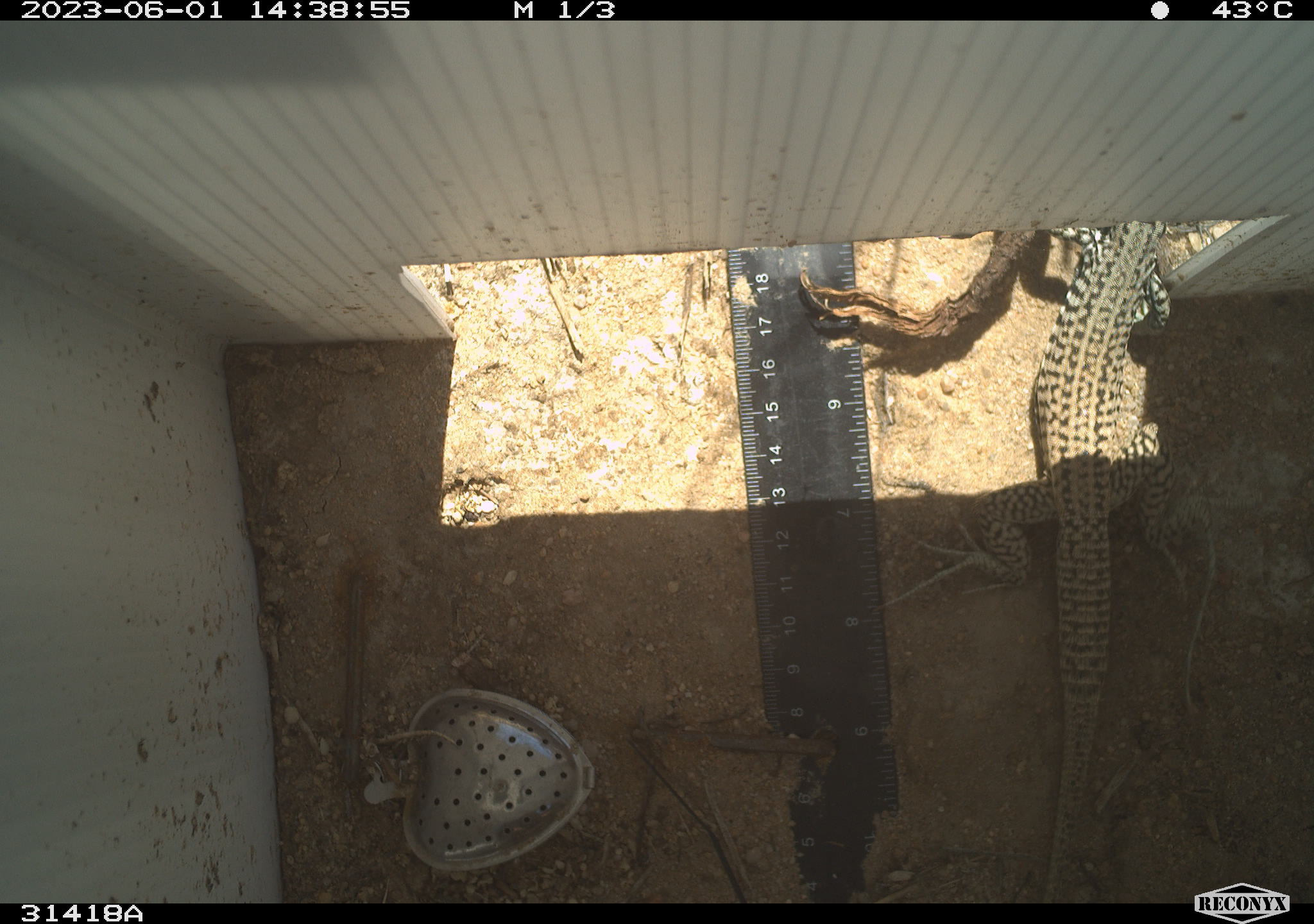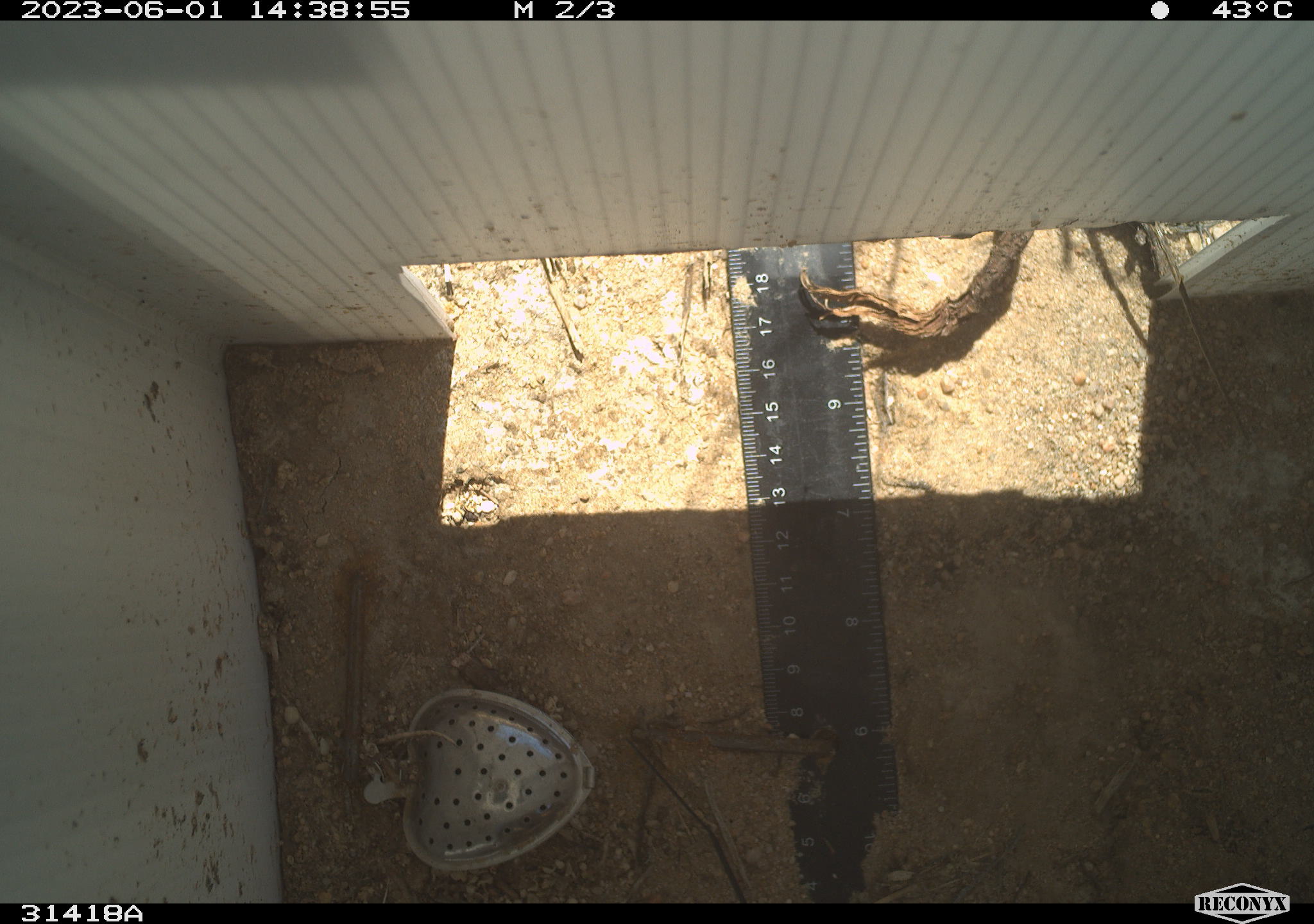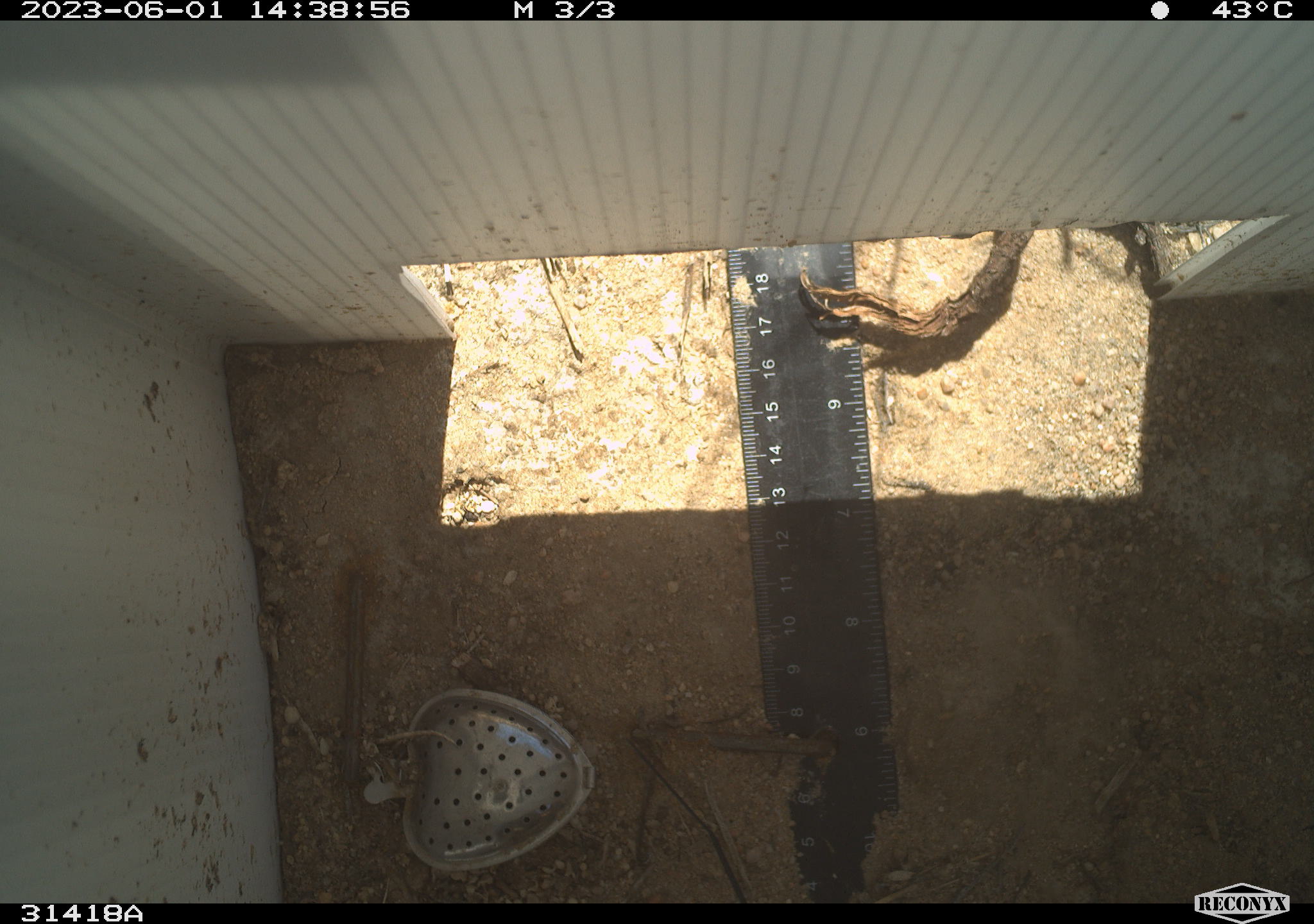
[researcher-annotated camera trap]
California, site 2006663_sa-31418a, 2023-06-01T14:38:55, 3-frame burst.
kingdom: Animalia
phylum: Chordata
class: Reptilia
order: Squamata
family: Teiidae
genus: Aspidoscelis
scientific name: Aspidoscelis tigris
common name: western whiptail